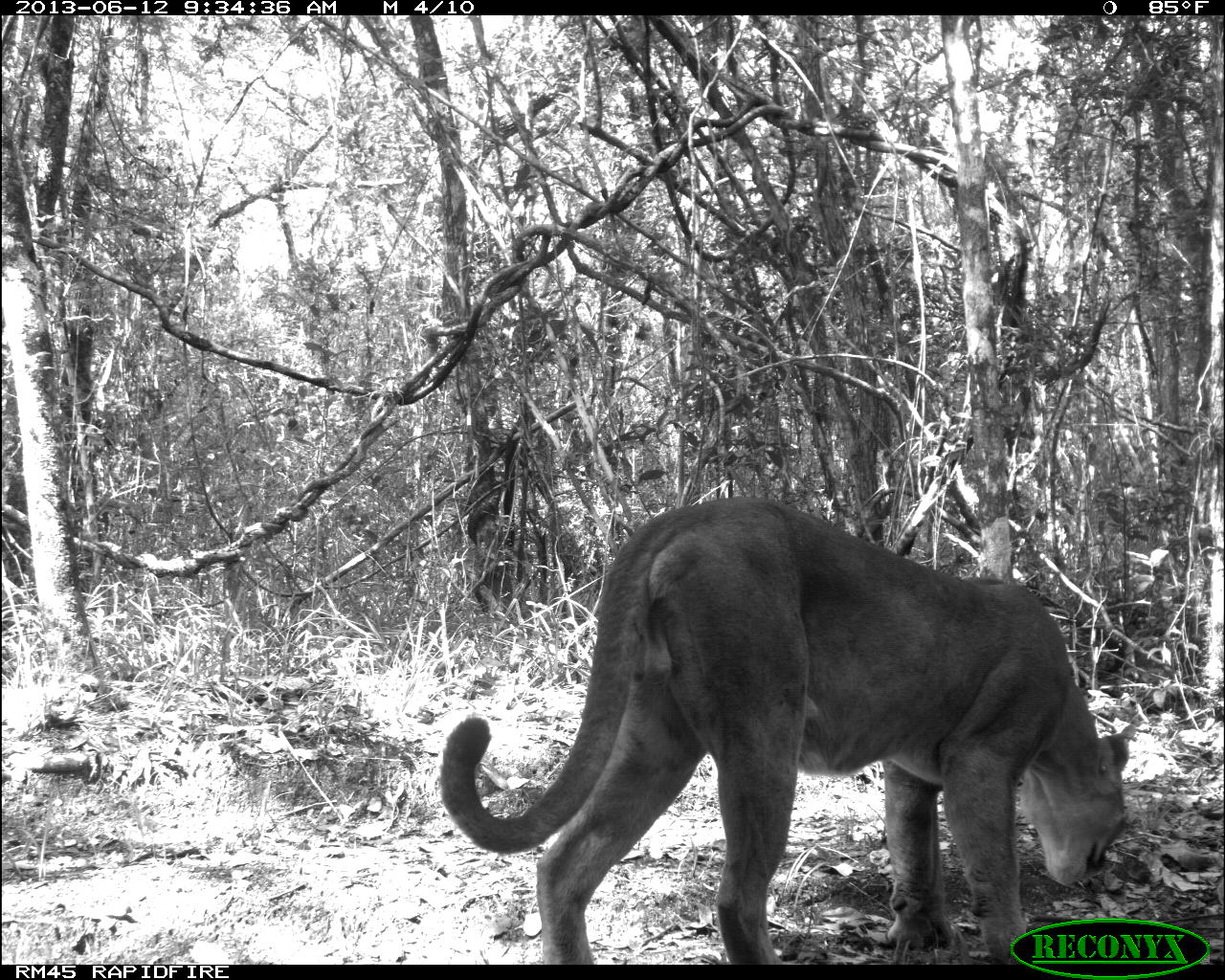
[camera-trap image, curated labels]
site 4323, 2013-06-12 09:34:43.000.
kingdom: Animalia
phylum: Chordata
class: Mammalia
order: Carnivora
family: Felidae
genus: Puma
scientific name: Puma concolor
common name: mountain lion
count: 1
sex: male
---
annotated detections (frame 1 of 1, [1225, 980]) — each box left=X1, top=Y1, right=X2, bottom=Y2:
puma concolor: left=437, top=495, right=1142, bottom=965